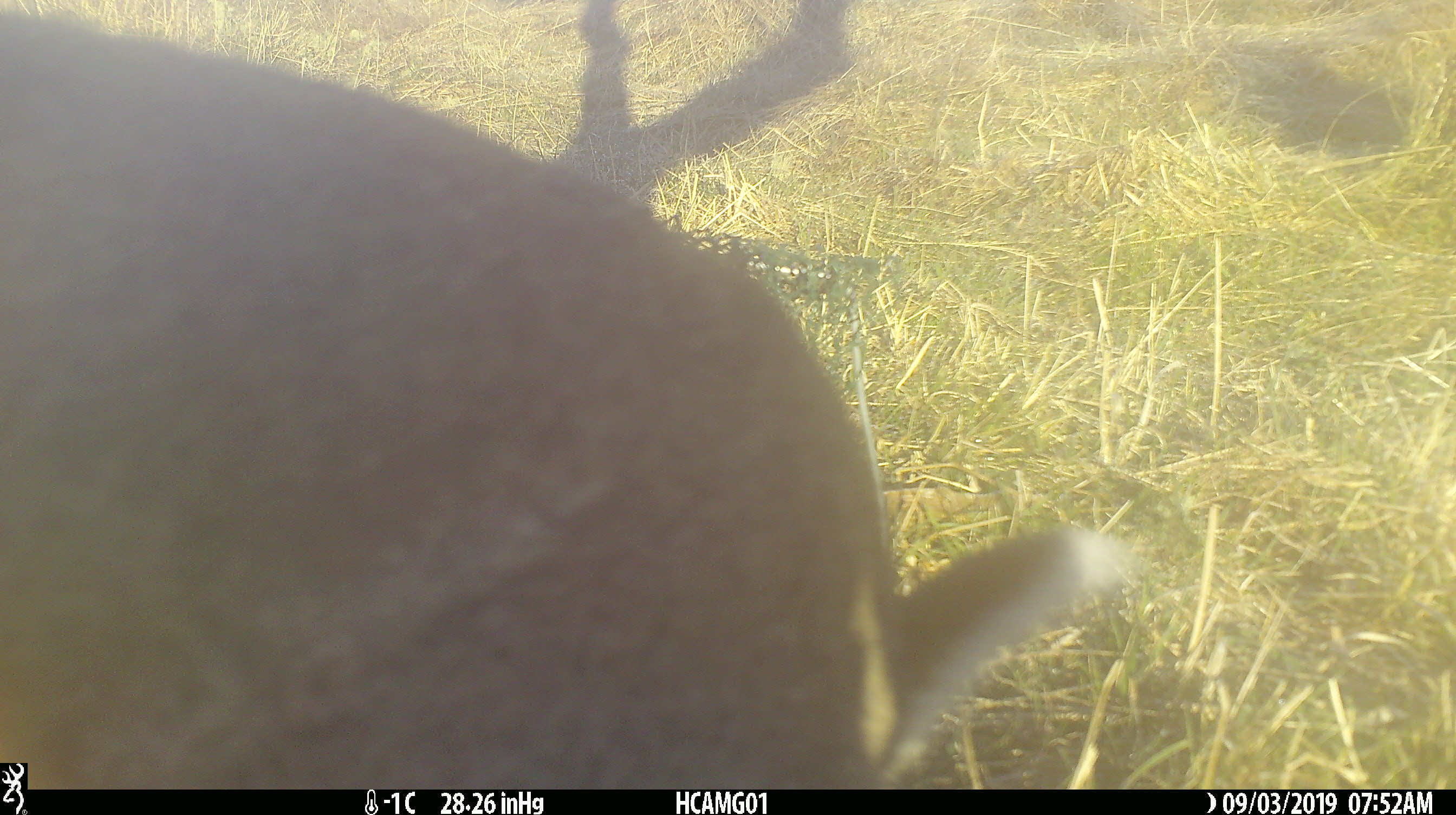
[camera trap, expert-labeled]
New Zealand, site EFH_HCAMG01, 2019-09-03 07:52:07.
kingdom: Animalia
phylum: Chordata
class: Mammalia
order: Lagomorpha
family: Leporidae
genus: Lepus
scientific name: Lepus europaeus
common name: brown hare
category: hare